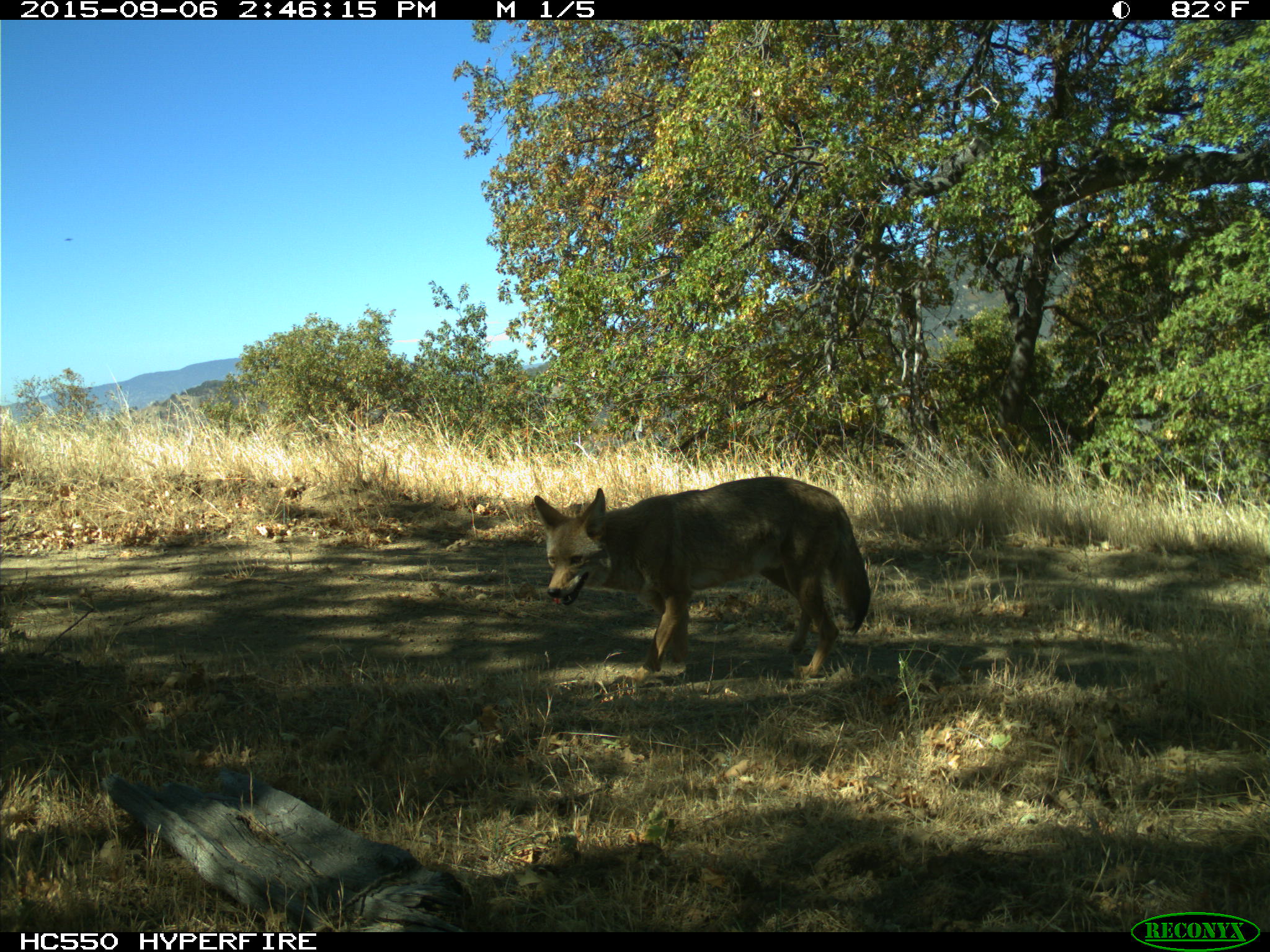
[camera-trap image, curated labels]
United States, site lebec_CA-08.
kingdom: Animalia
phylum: Chordata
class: Mammalia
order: Carnivora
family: Canidae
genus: Canis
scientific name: Canis latrans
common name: coyote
Canis latrans (coyote).